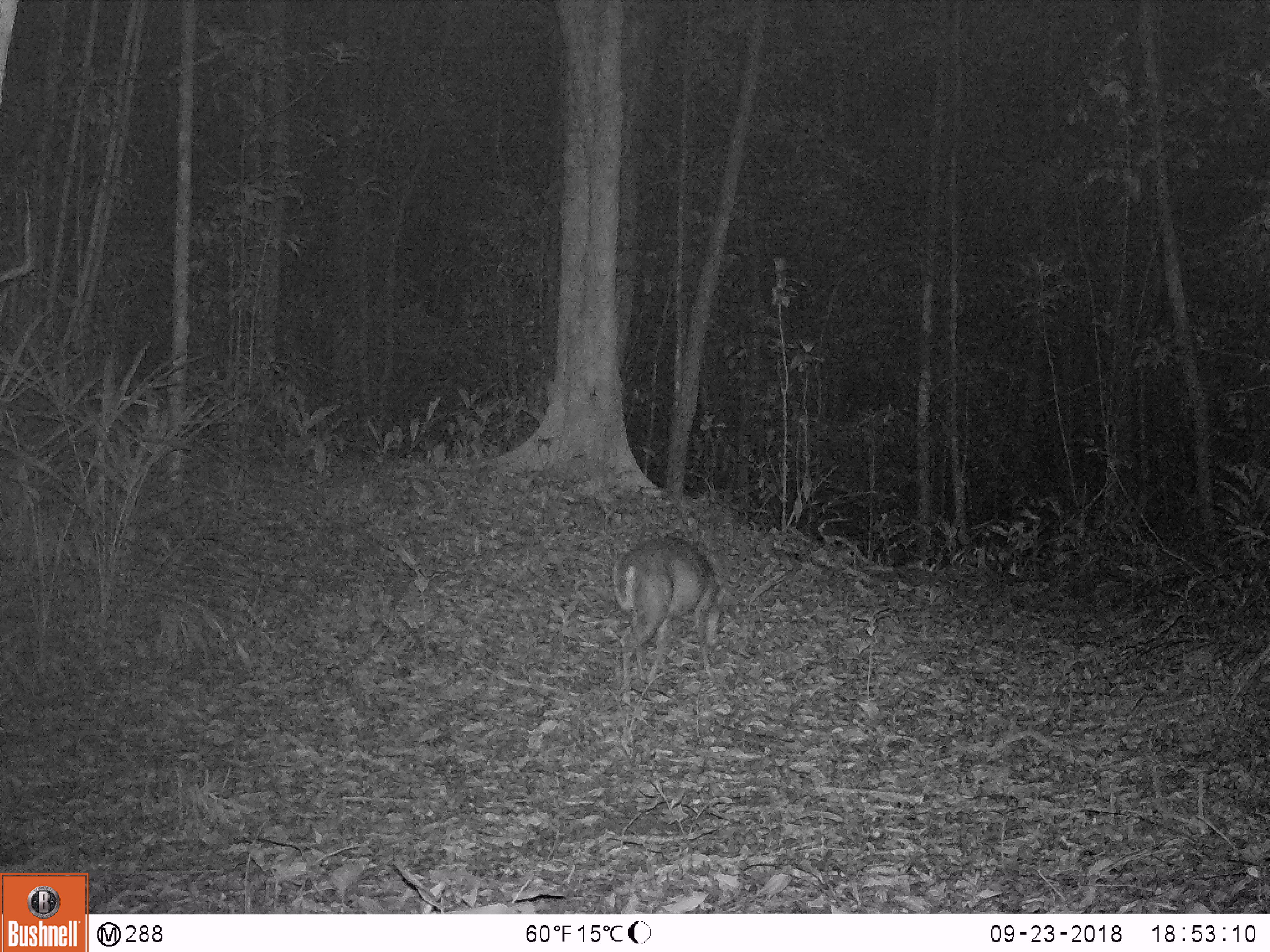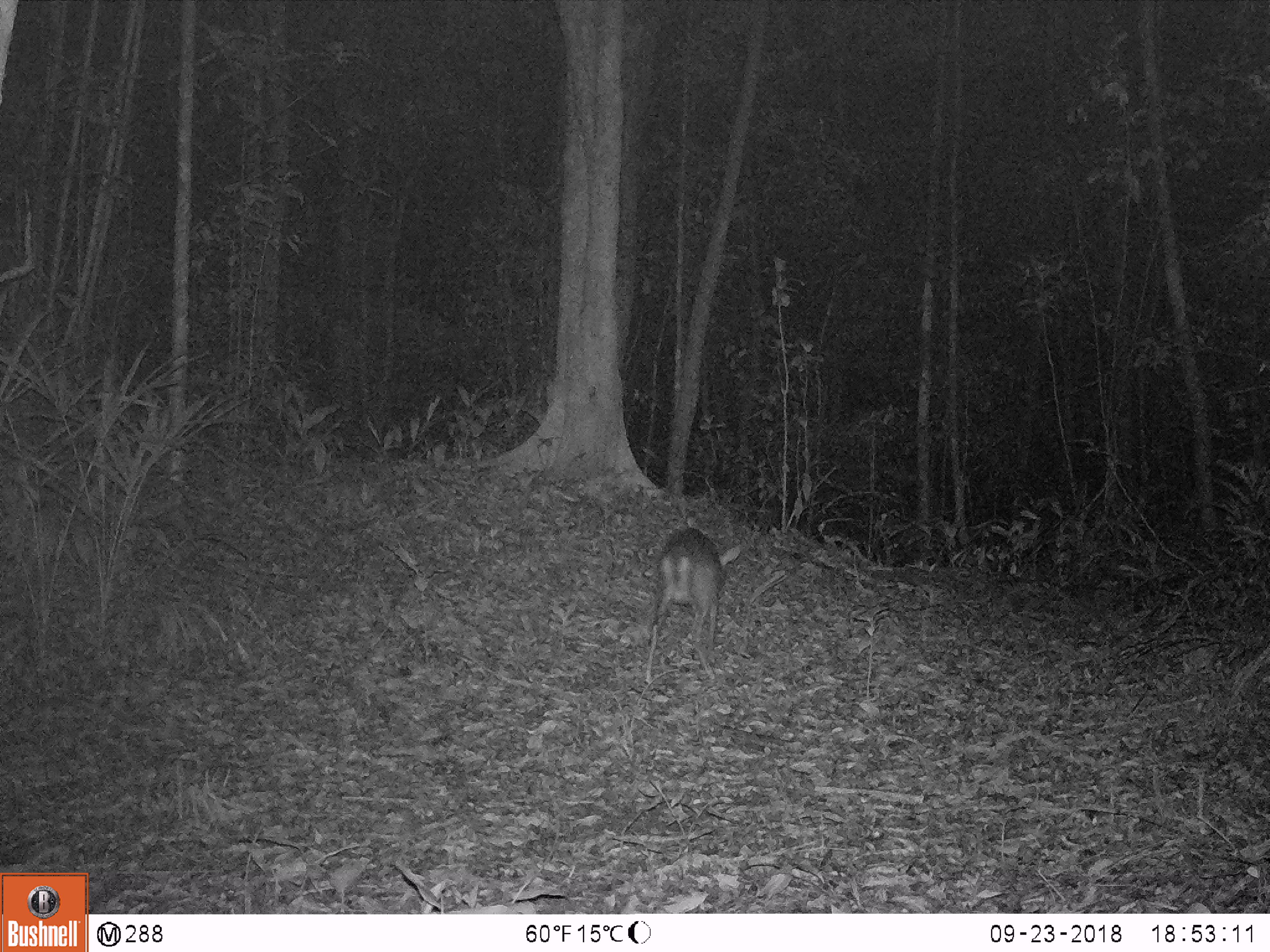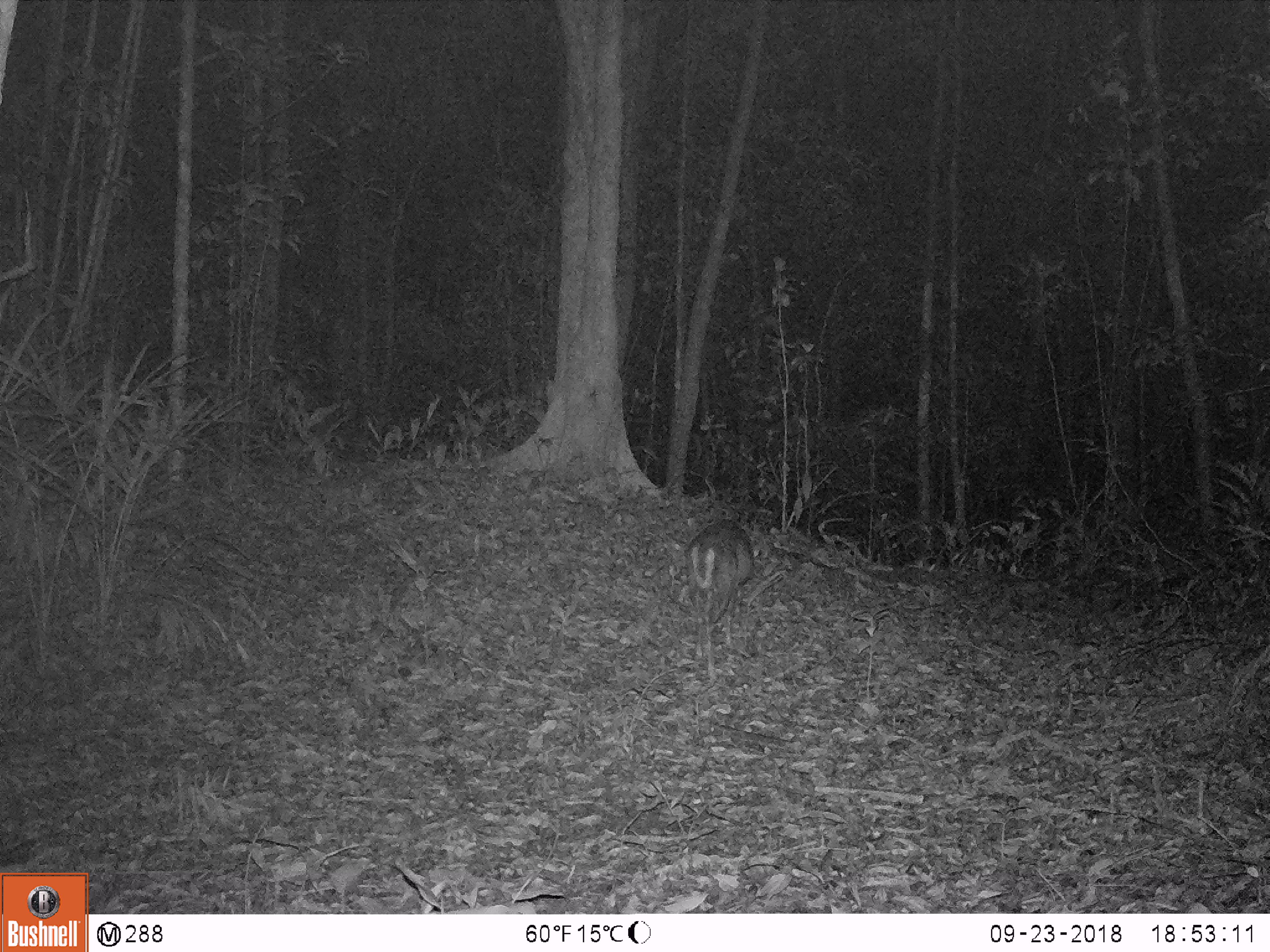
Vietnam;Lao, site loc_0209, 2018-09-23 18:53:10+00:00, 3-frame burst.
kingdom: Animalia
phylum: Chordata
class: Mammalia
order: Artiodactyla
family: Cervidae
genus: Muntiacus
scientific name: Muntiacus rooseveltorum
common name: roosevelt's muntjac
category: roosevelts muntjac group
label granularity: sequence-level